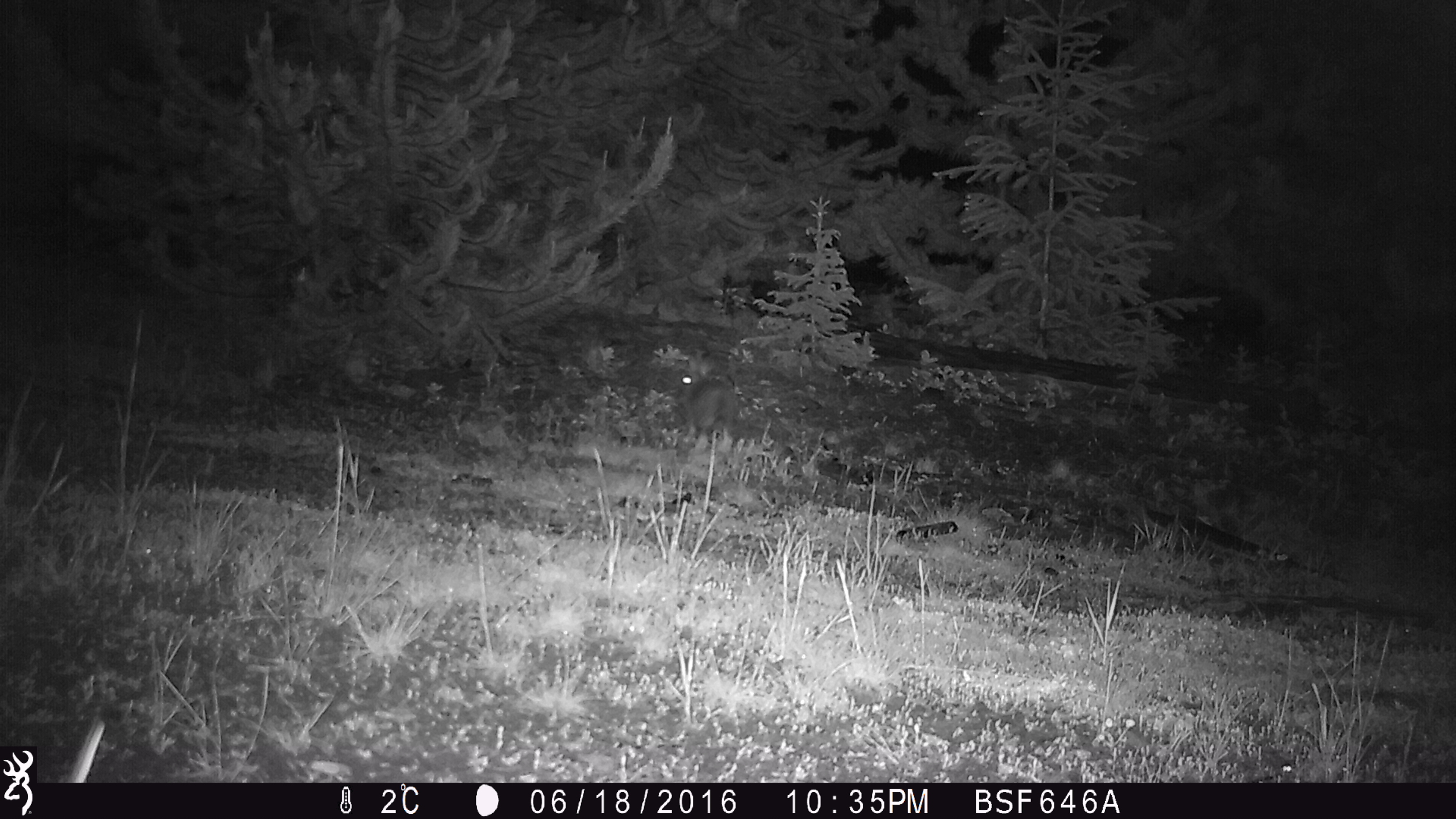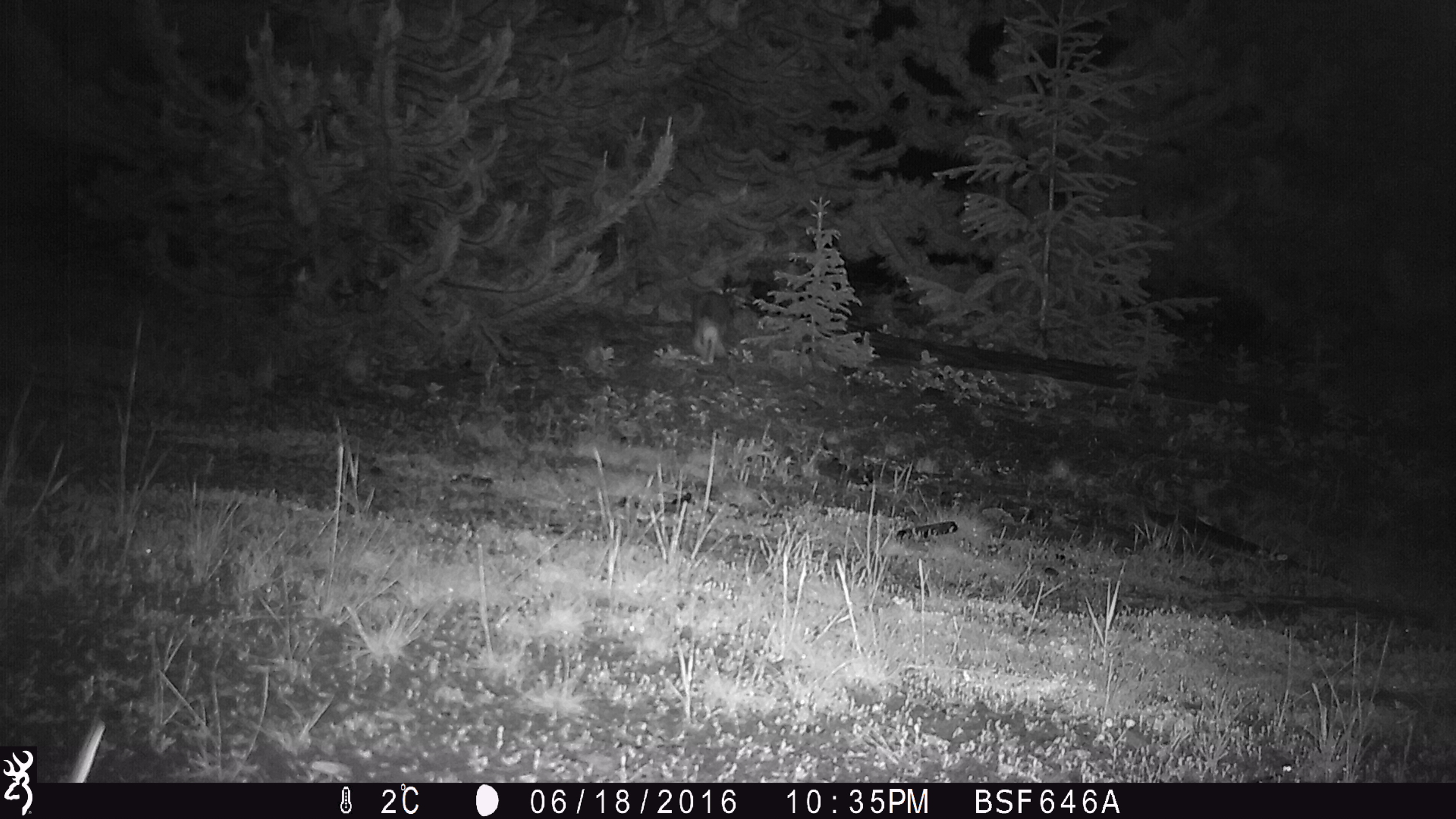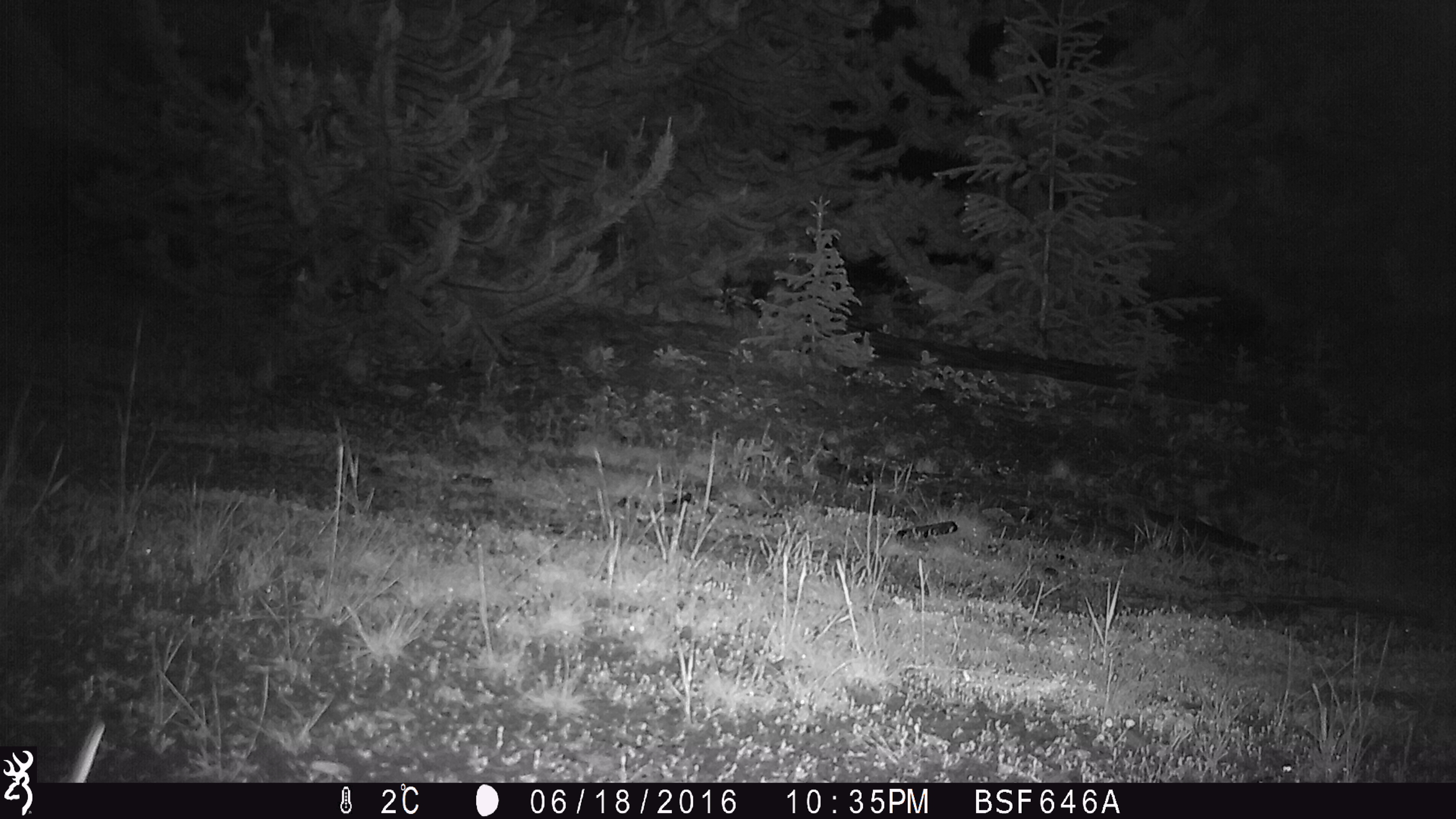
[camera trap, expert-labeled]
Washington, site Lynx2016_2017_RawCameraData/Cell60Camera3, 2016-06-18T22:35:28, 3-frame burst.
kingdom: Animalia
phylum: Chordata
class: Mammalia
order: Lagomorpha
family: Leporidae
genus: Lepus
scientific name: Lepus americanus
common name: snowshoe hare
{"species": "Lepus americanus (snowshoe hare)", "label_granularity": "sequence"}